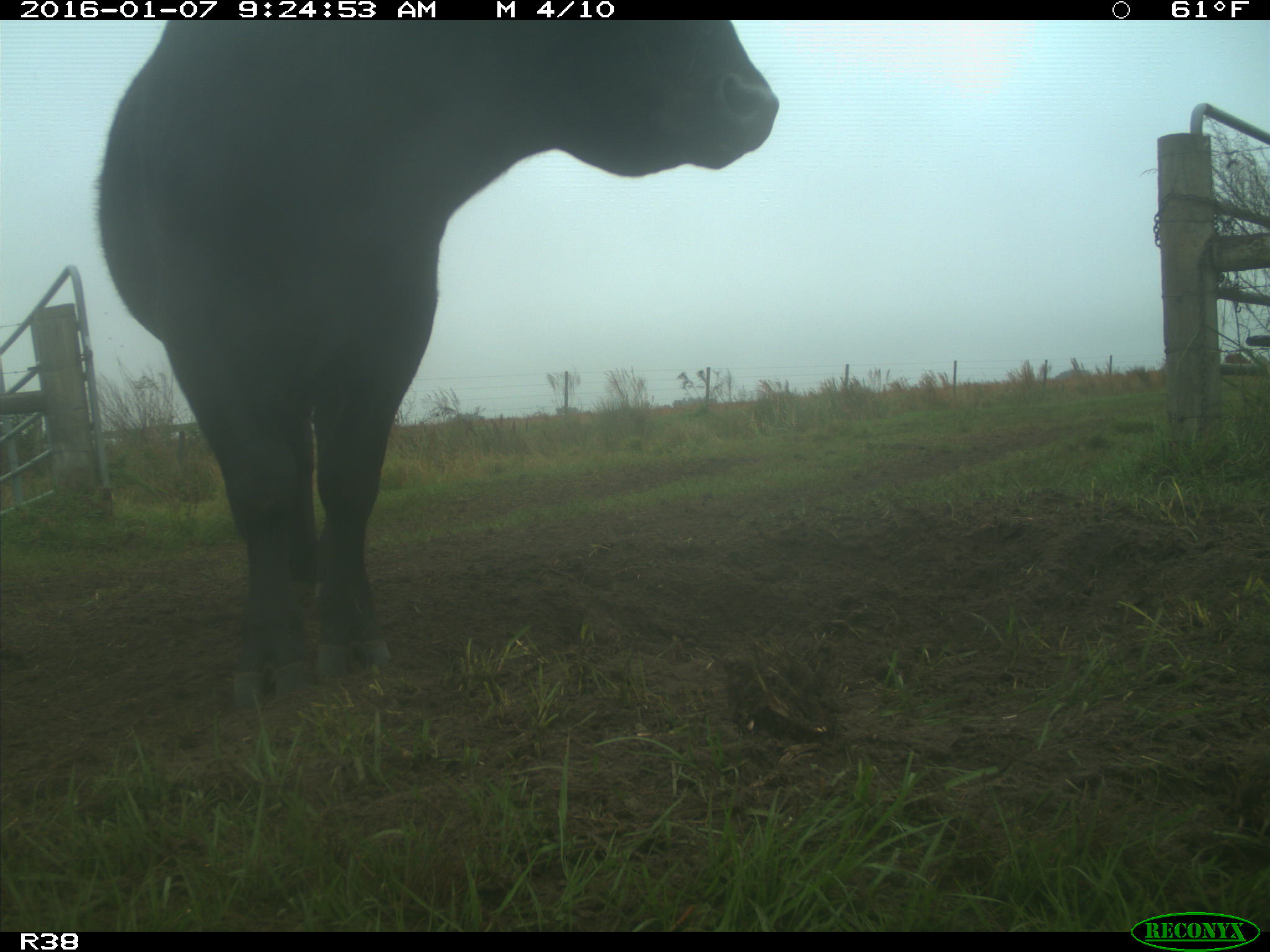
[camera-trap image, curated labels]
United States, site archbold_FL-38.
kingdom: Animalia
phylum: Chordata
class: Mammalia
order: Artiodactyla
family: Bovidae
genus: Bos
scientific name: Bos taurus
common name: domestic cow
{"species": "Bos taurus (domestic cow)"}